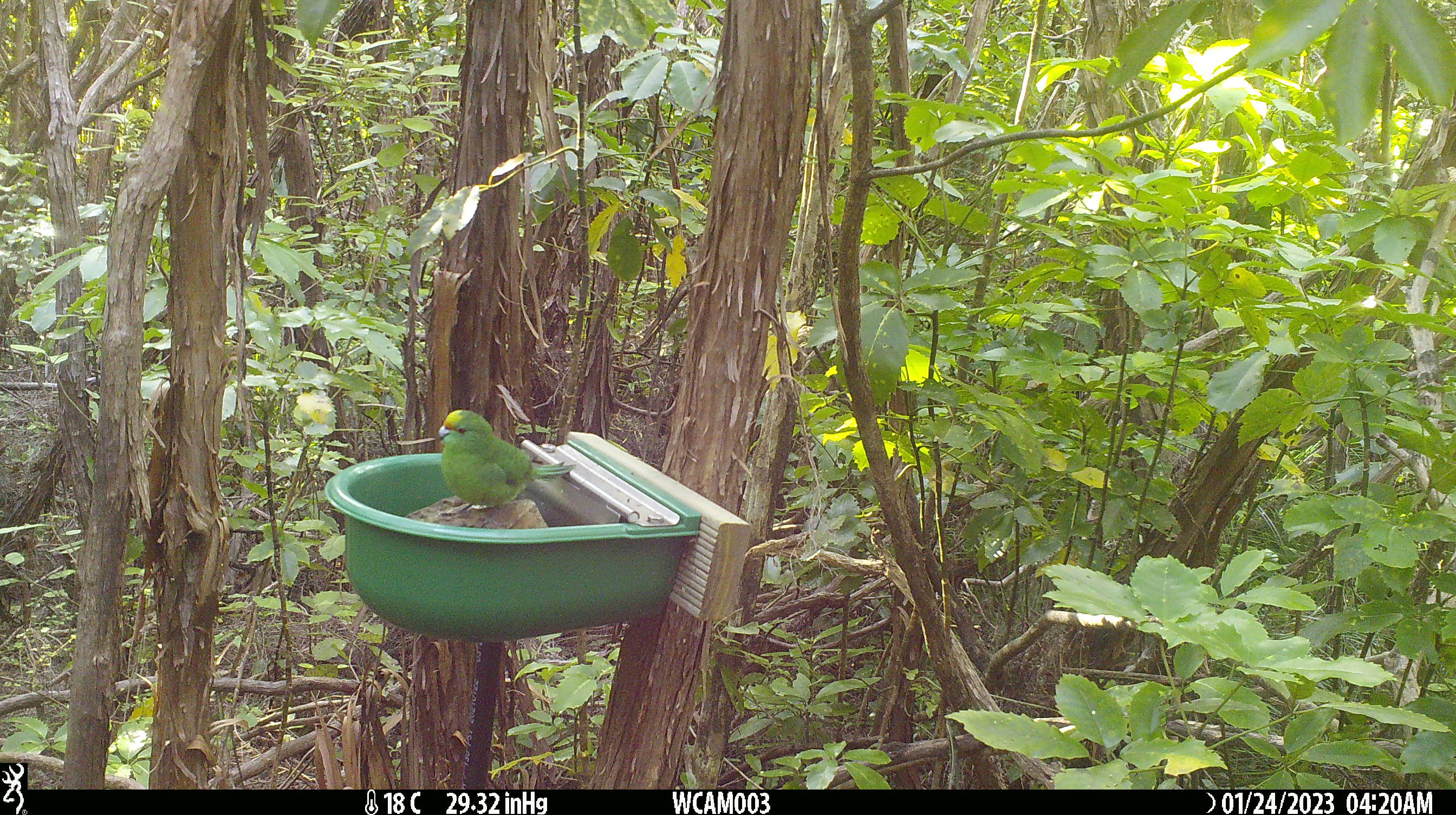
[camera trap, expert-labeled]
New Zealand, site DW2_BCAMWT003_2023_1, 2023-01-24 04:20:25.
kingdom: Animalia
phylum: Chordata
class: Aves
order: Psittaciformes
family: Psittaculidae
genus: Cyanoramphus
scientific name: Cyanoramphus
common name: parakeet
Parakeet (Cyanoramphus).